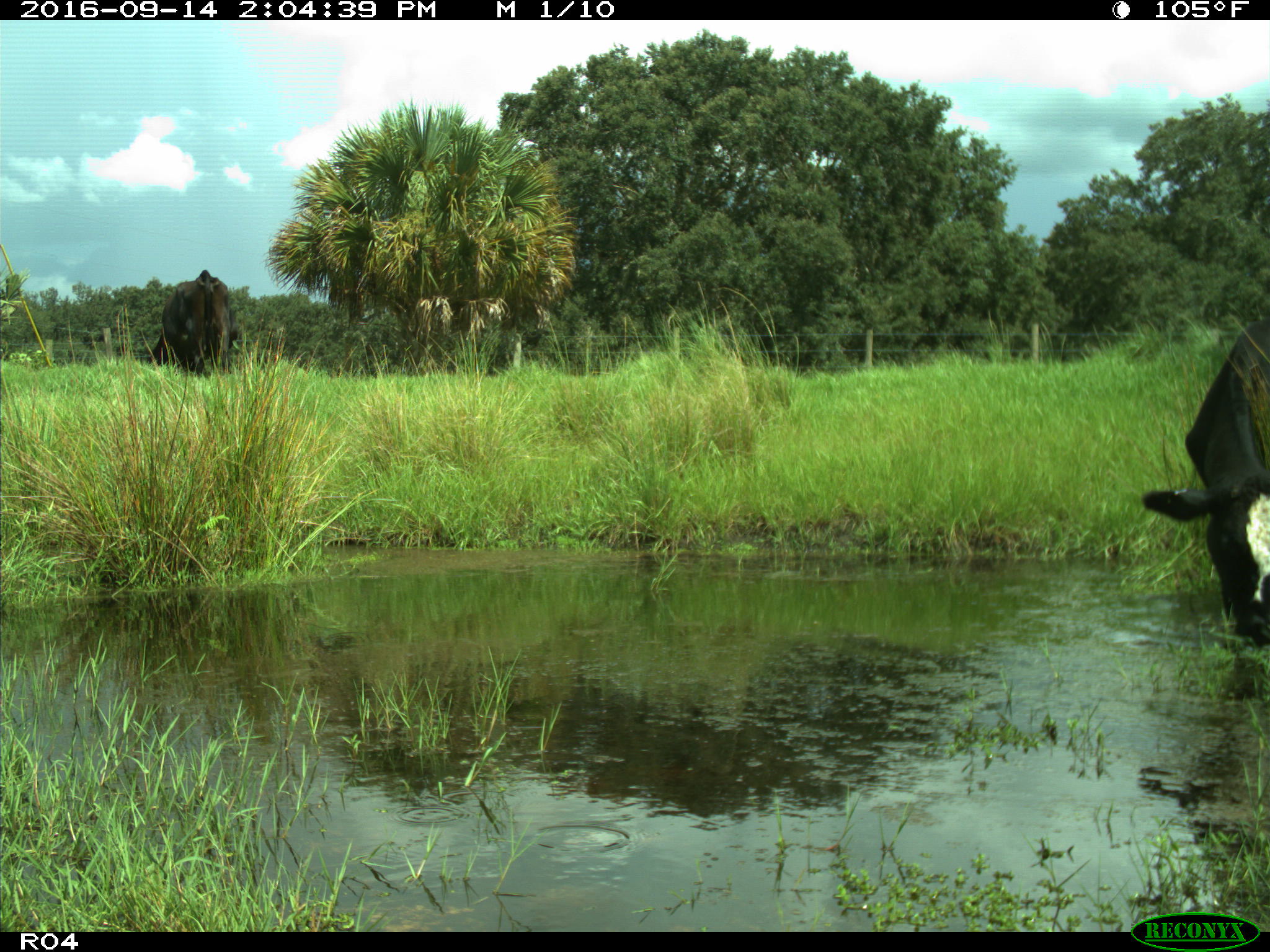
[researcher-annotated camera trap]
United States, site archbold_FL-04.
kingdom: Animalia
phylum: Chordata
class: Mammalia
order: Artiodactyla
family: Bovidae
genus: Bos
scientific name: Bos taurus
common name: domestic cow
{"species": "Bos taurus (domestic cow)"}